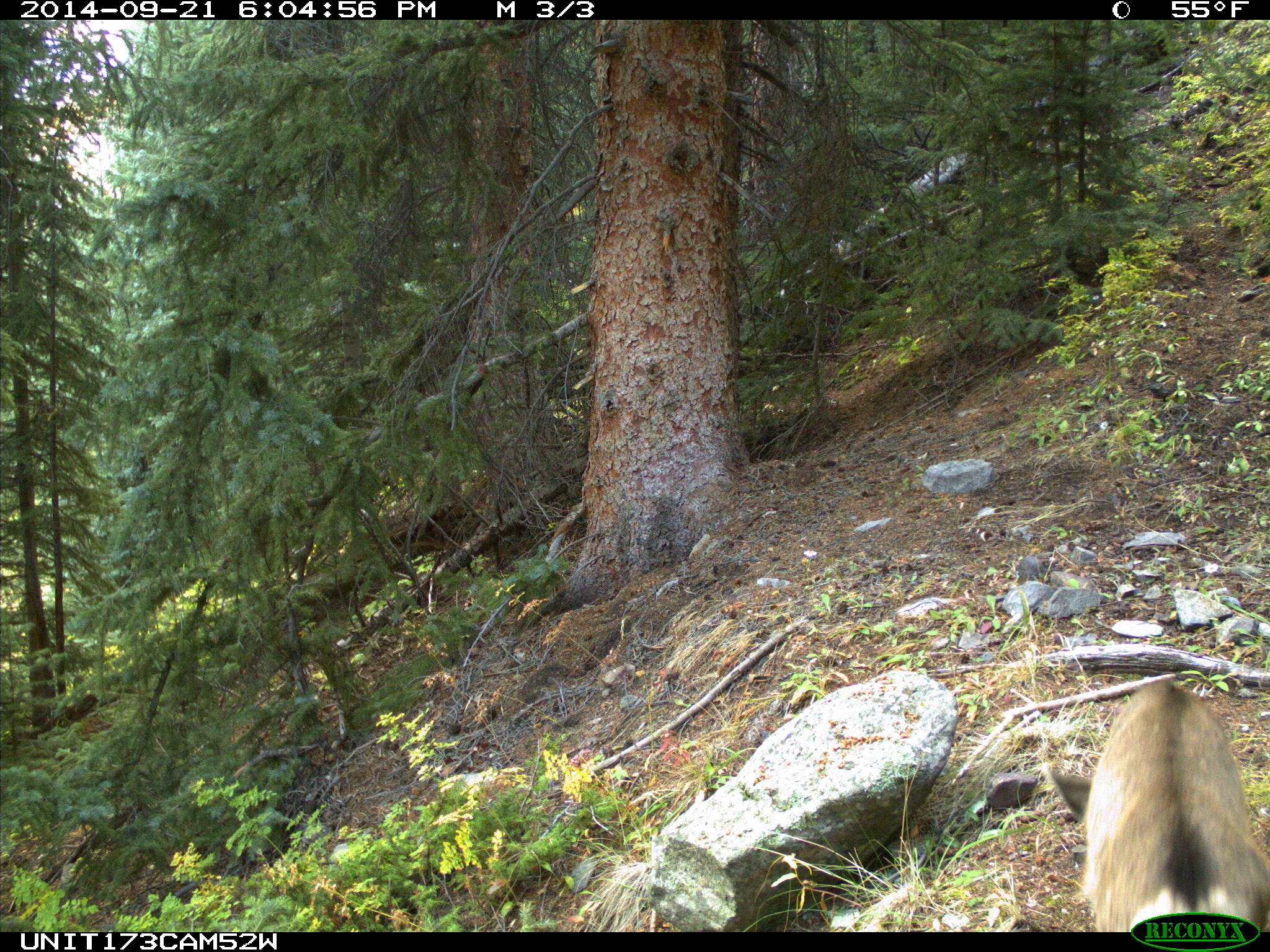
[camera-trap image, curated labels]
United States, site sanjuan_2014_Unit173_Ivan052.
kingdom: Animalia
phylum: Chordata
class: Mammalia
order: Artiodactyla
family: Cervidae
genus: Odocoileus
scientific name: Odocoileus hemionus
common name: mule deer